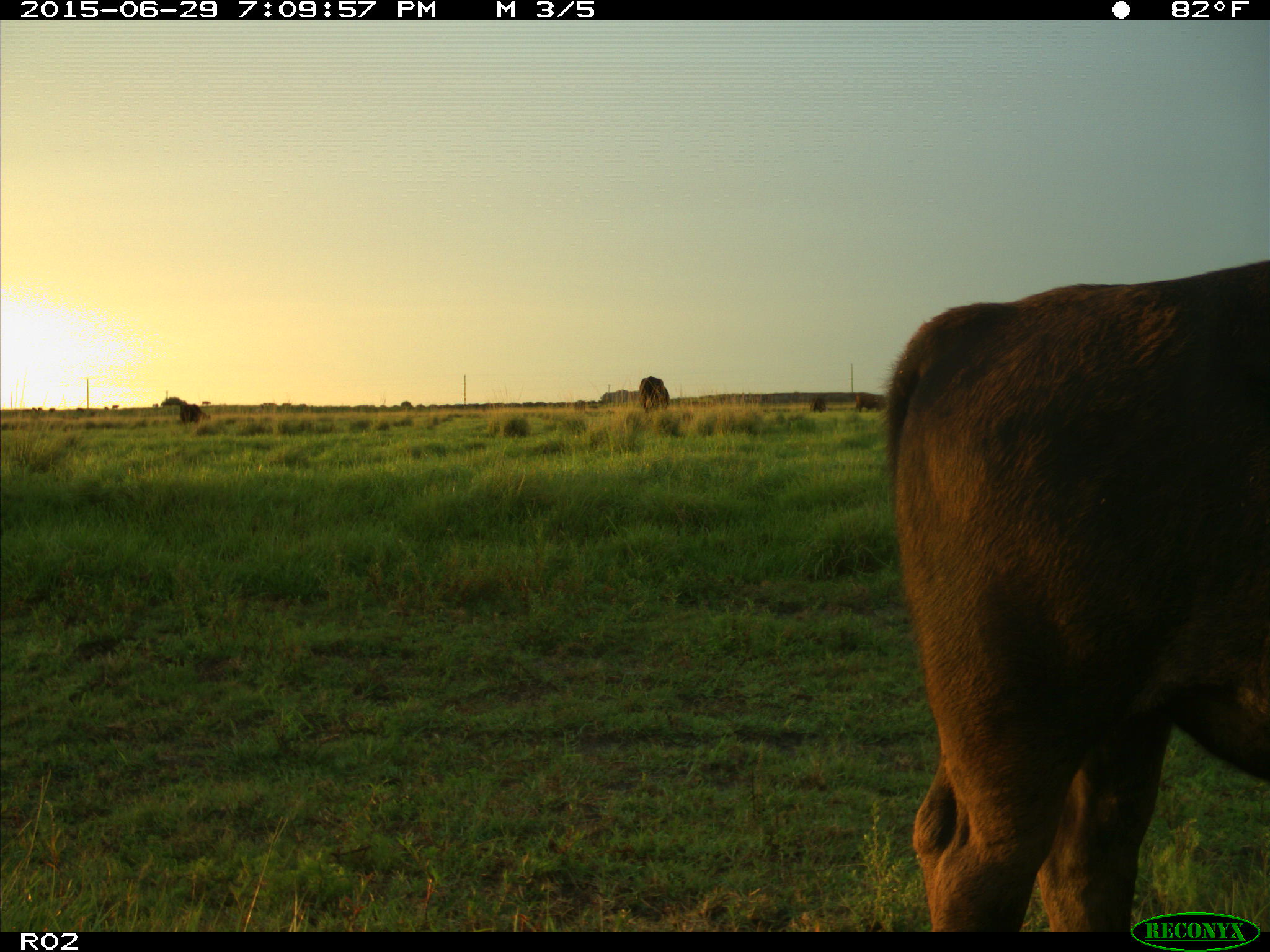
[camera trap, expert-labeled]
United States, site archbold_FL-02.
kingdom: Animalia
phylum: Chordata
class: Mammalia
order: Artiodactyla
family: Bovidae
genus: Bos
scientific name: Bos taurus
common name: domestic cow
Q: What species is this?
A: Bos taurus (domestic cow).